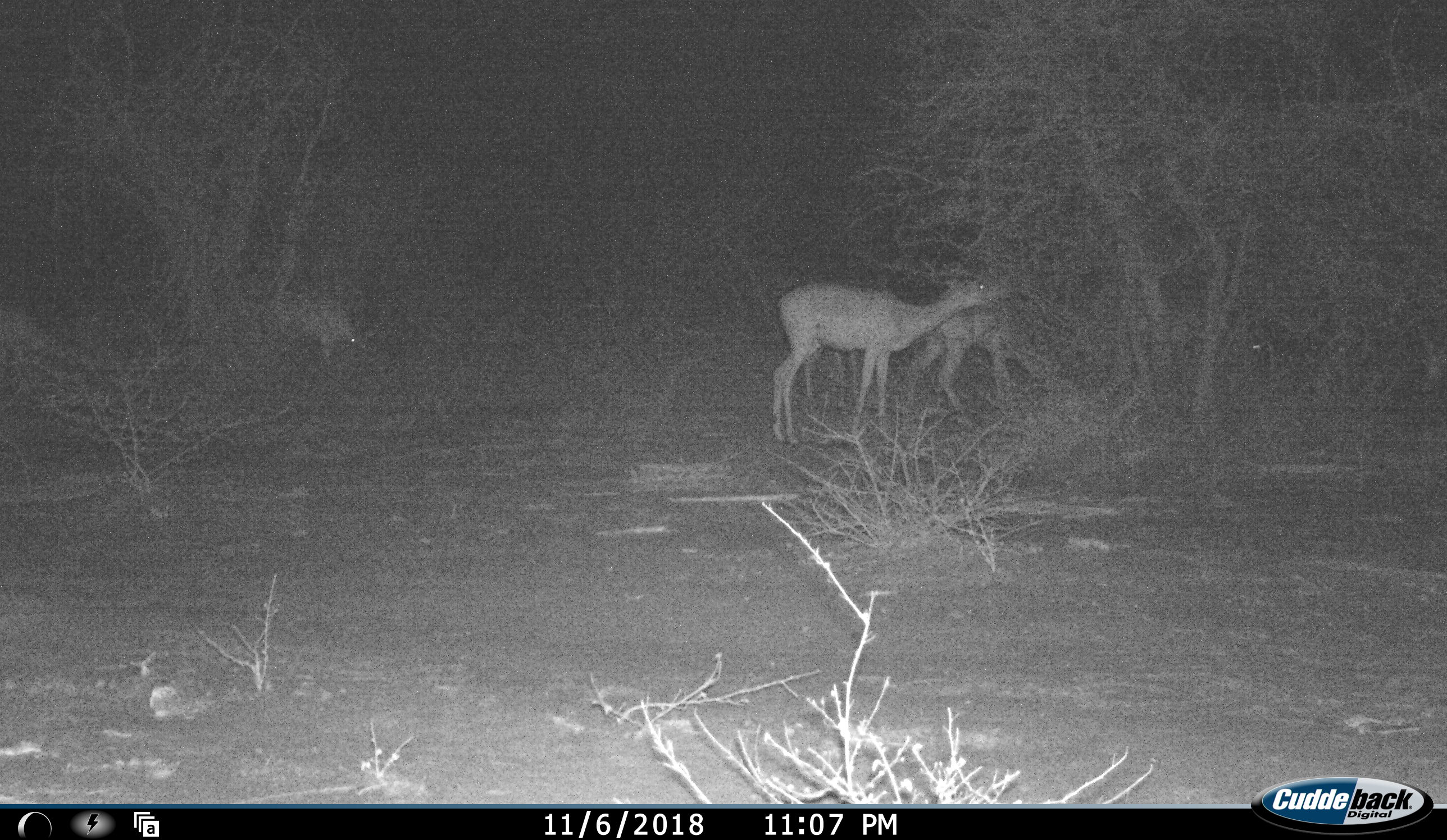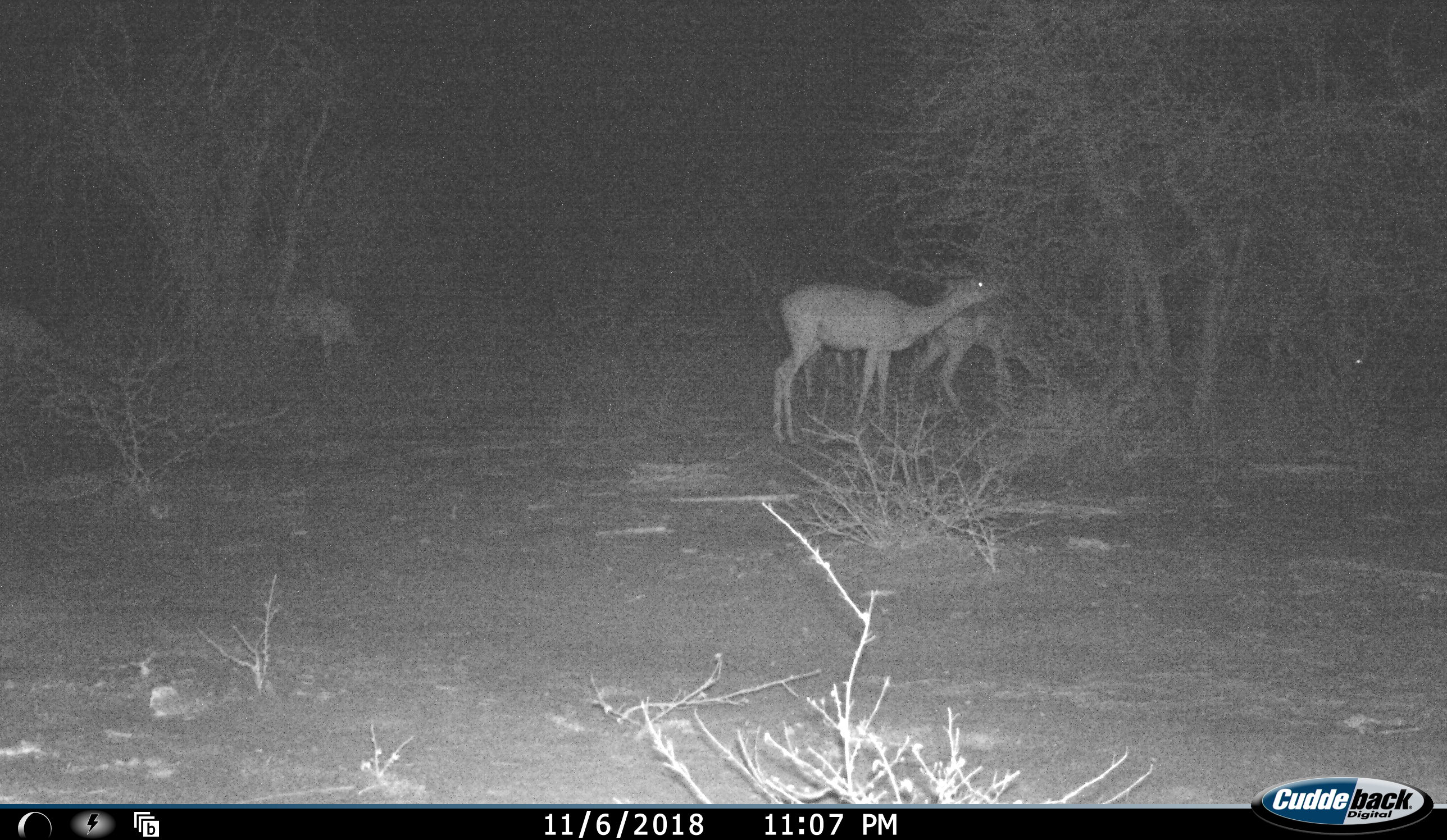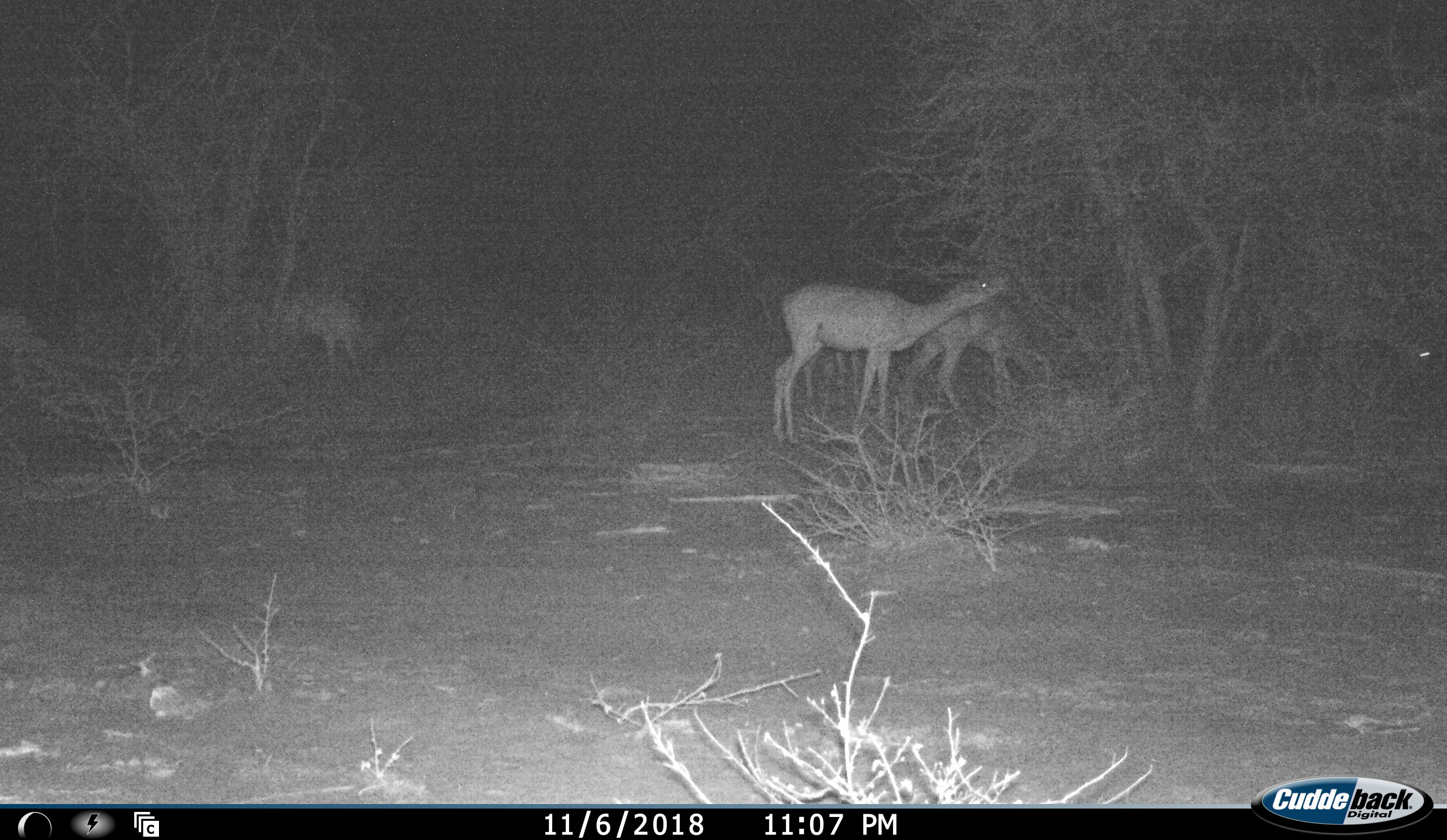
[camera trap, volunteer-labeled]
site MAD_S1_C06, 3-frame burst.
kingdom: Animalia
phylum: Chordata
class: Mammalia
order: Artiodactyla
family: Bovidae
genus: Aepyceros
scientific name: Aepyceros melampus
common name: impala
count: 5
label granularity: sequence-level